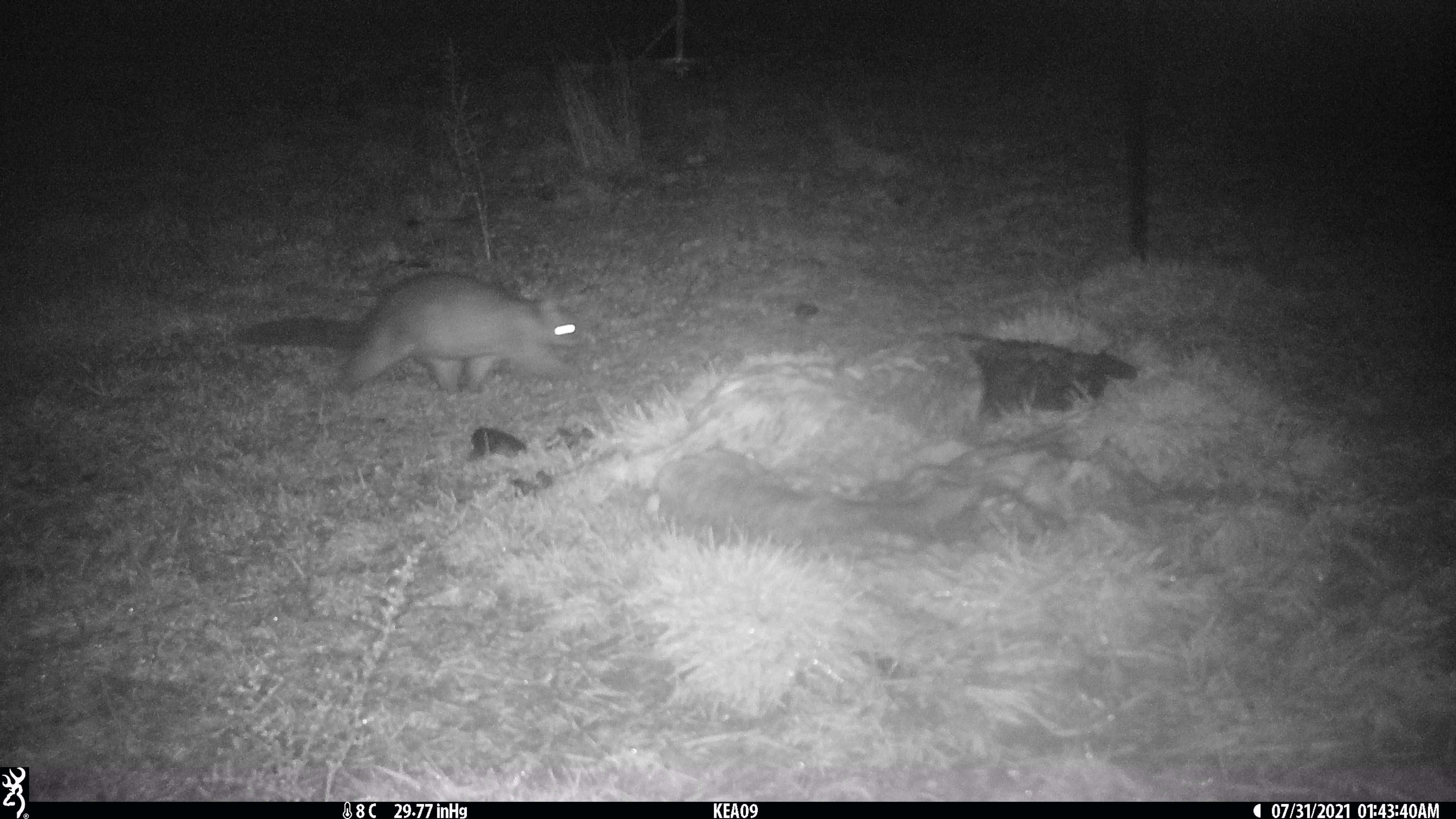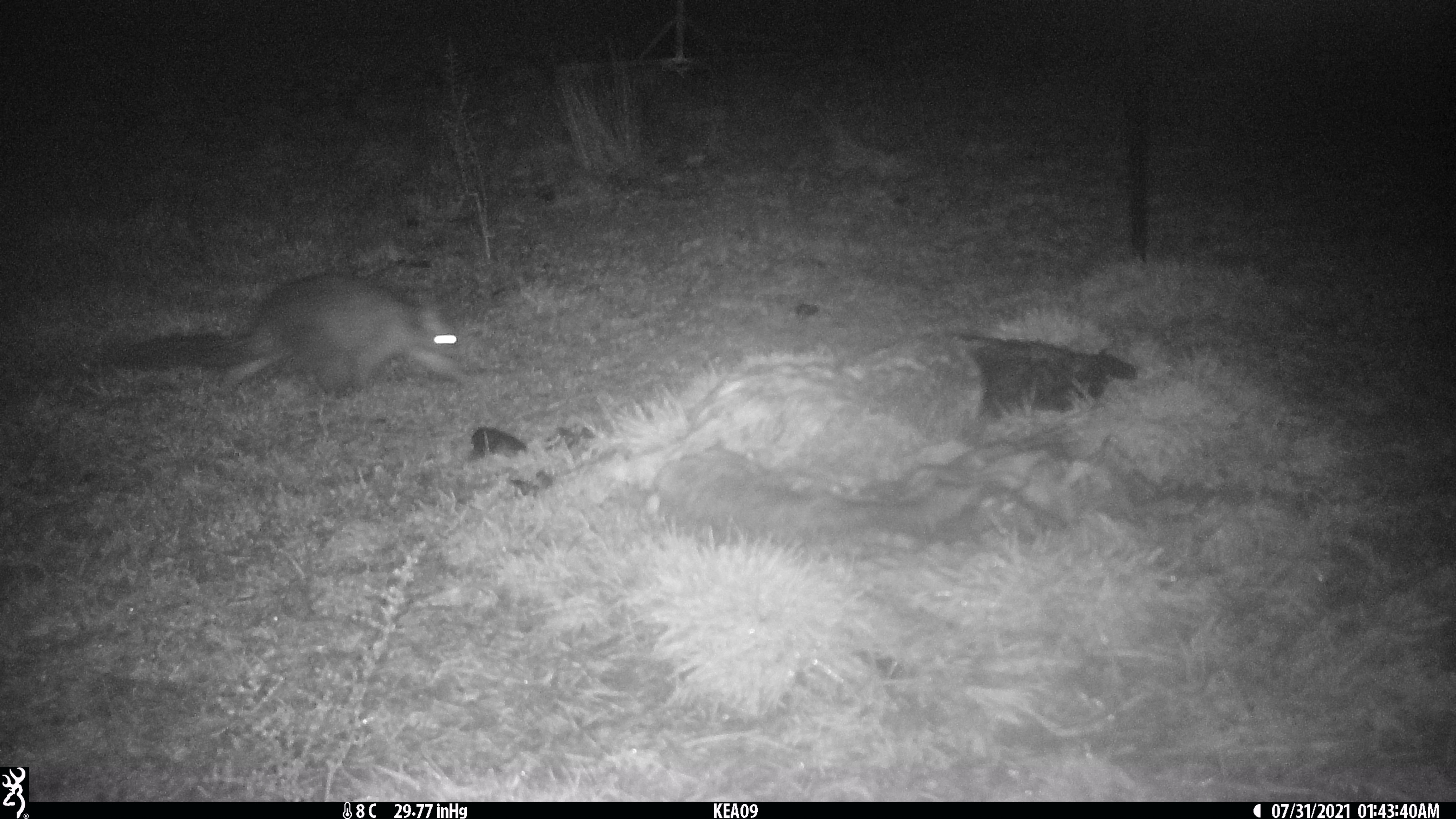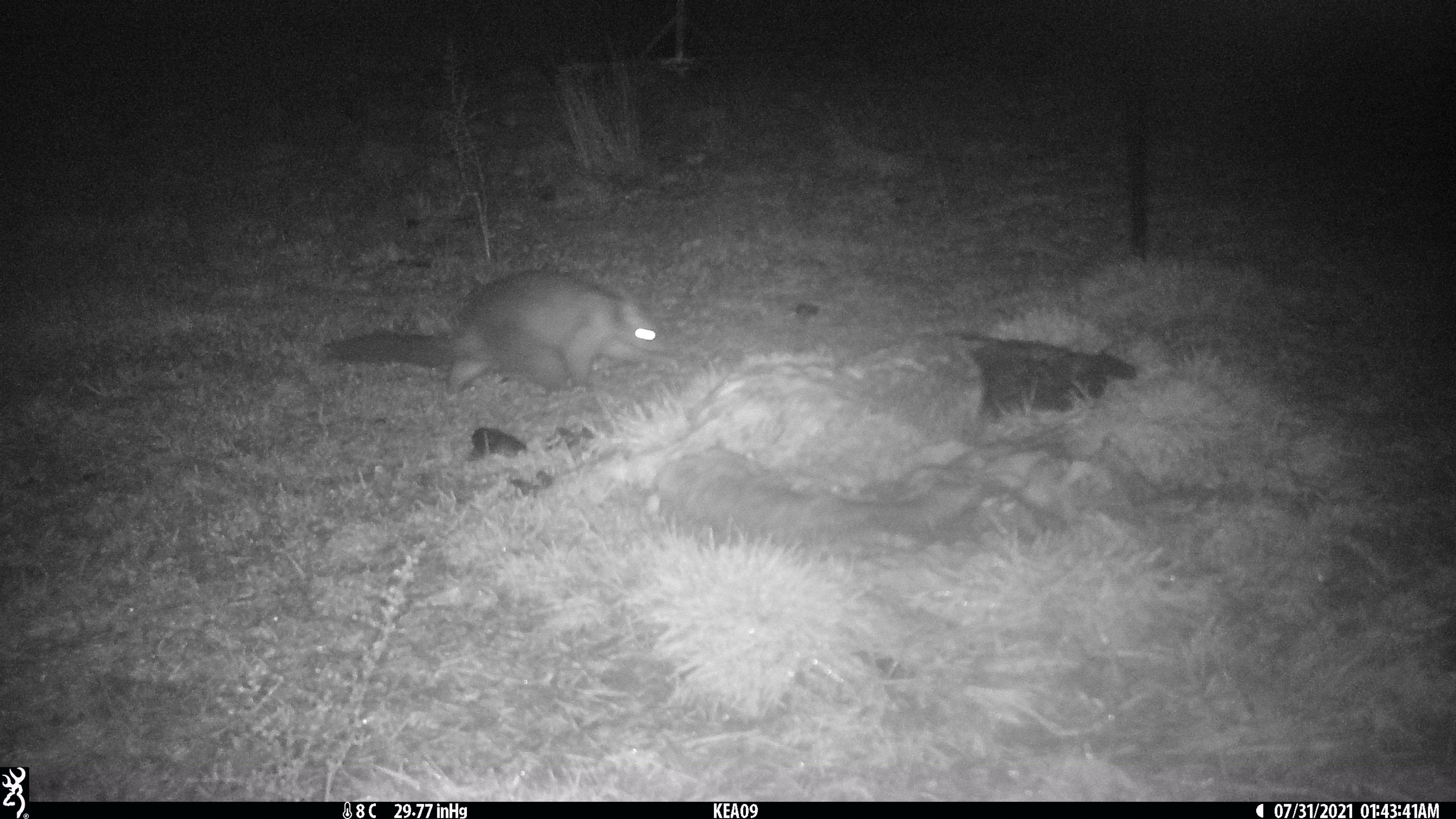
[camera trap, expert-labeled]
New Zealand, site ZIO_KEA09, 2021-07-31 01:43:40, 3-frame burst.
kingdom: Animalia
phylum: Chordata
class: Mammalia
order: Diprotodontia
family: Phalangeridae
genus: Trichosurus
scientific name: Trichosurus vulpecula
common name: common brushtail possum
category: possum